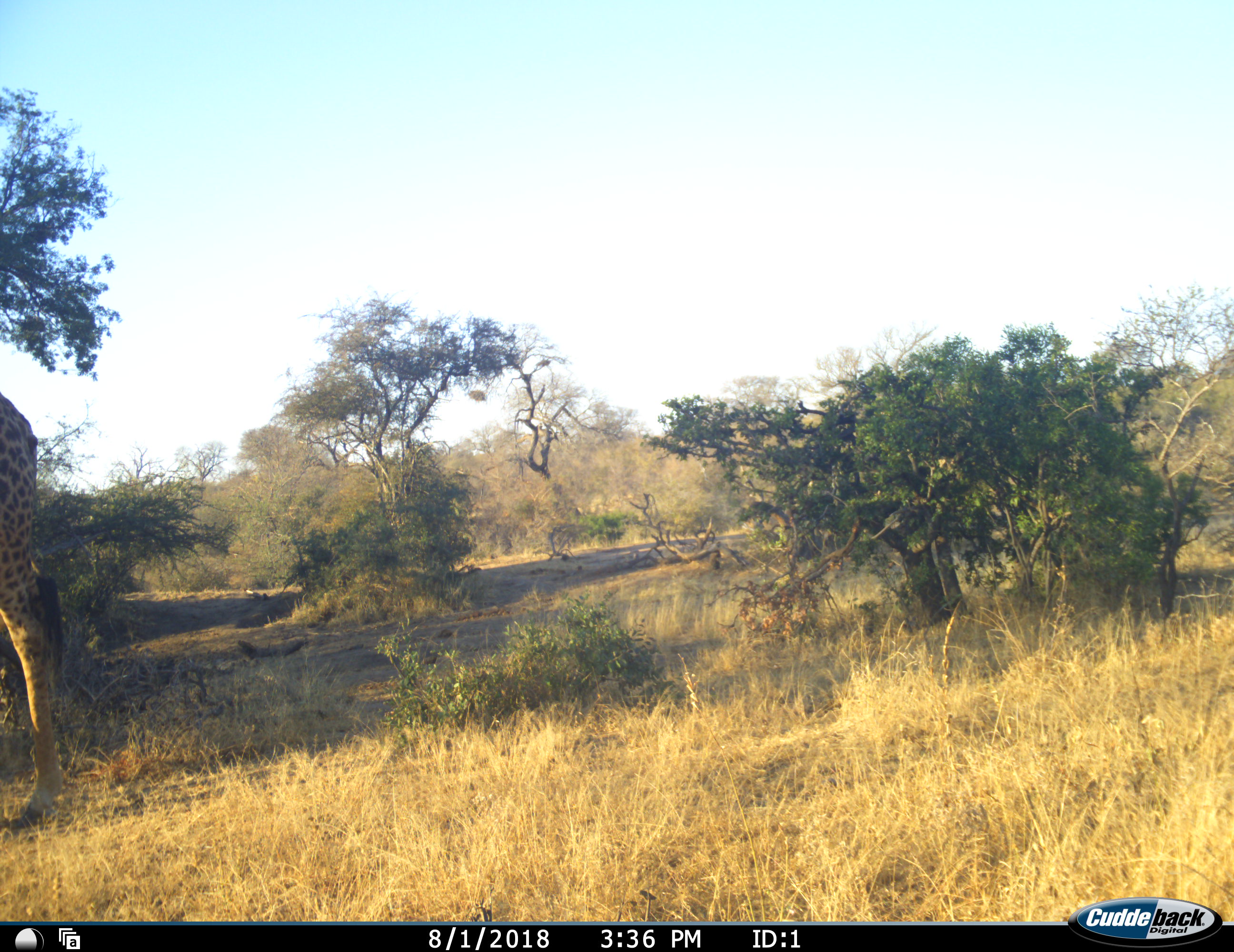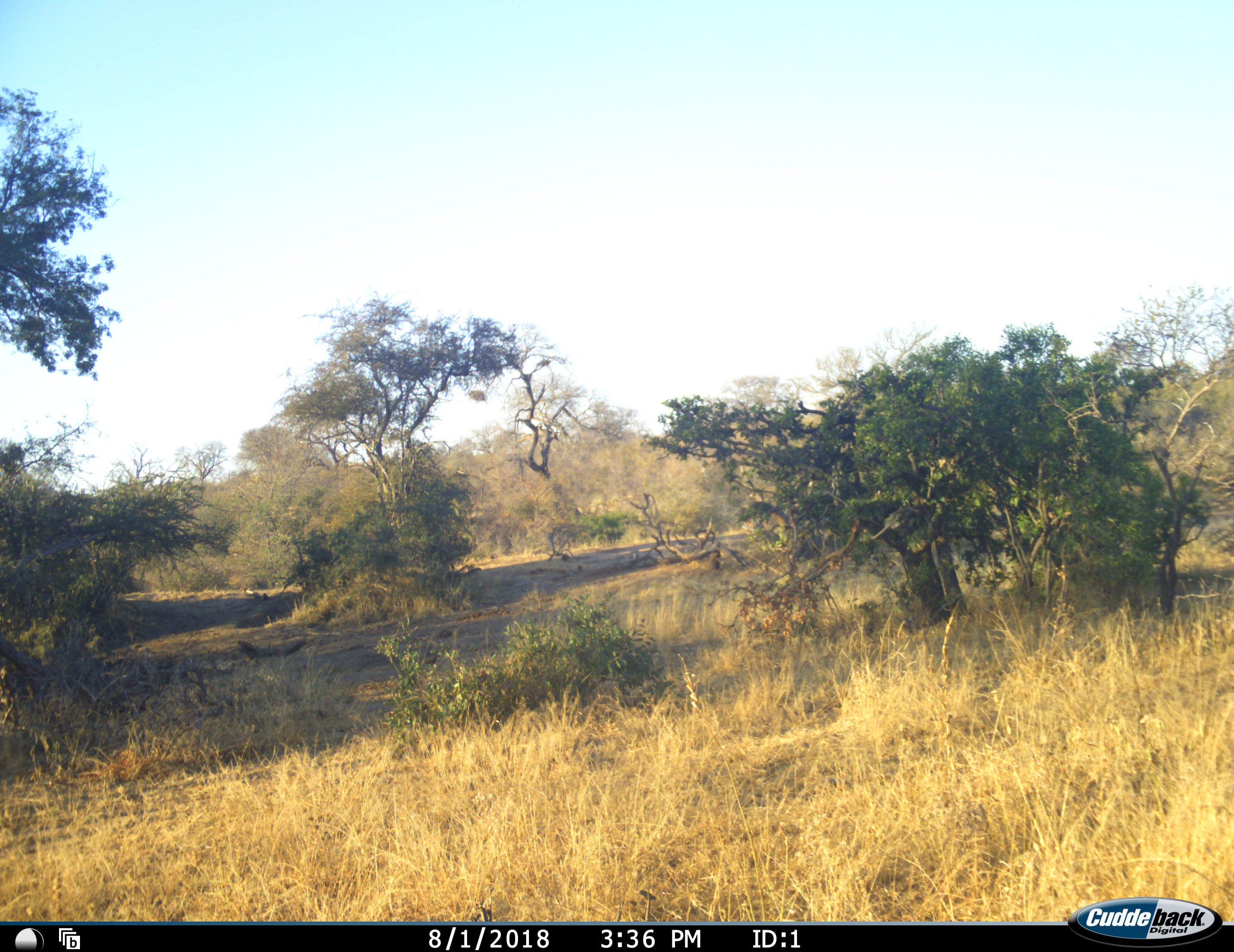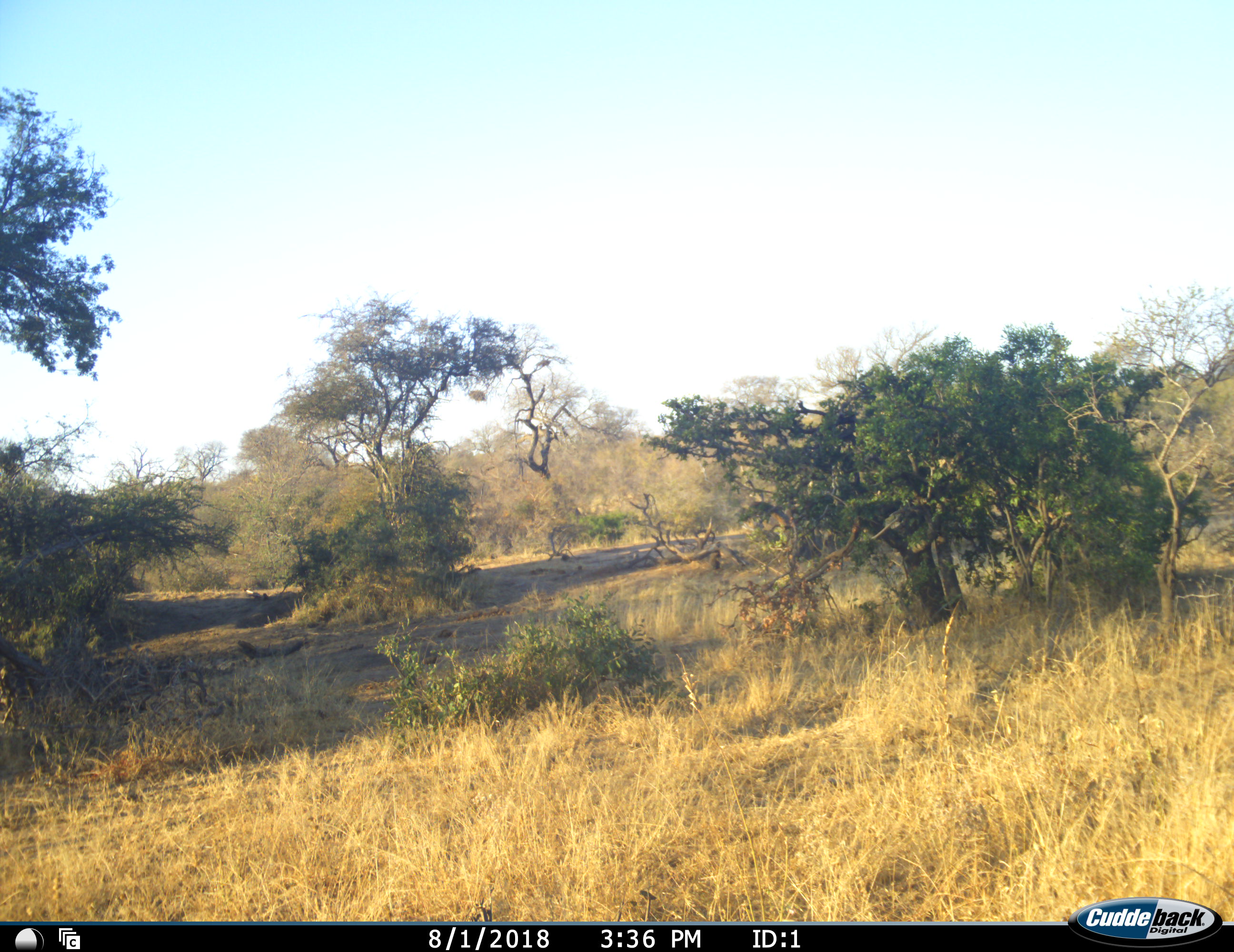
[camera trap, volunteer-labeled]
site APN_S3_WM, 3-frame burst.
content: unidentified animal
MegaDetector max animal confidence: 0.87